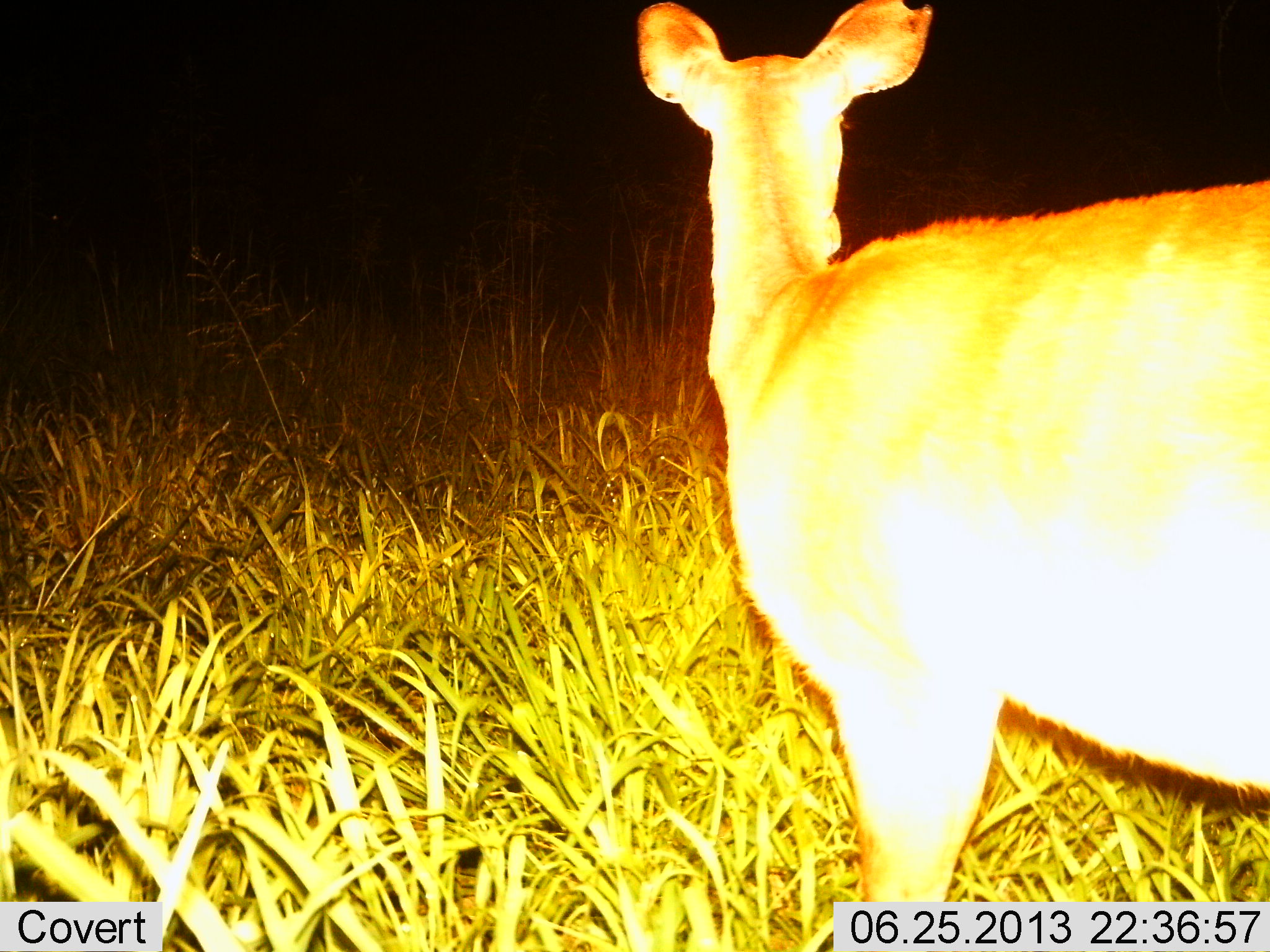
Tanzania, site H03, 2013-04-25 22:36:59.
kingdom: Animalia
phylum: Chordata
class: Mammalia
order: Artiodactyla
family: Bovidae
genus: Redunca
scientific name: Redunca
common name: reedbuck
Reedbuck (Redunca), count 1. Behavior (volunteer vote fractions): standing 100%, resting 0%, moving 0%, interacting 0%. Young present (vote fraction): 0%. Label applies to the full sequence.